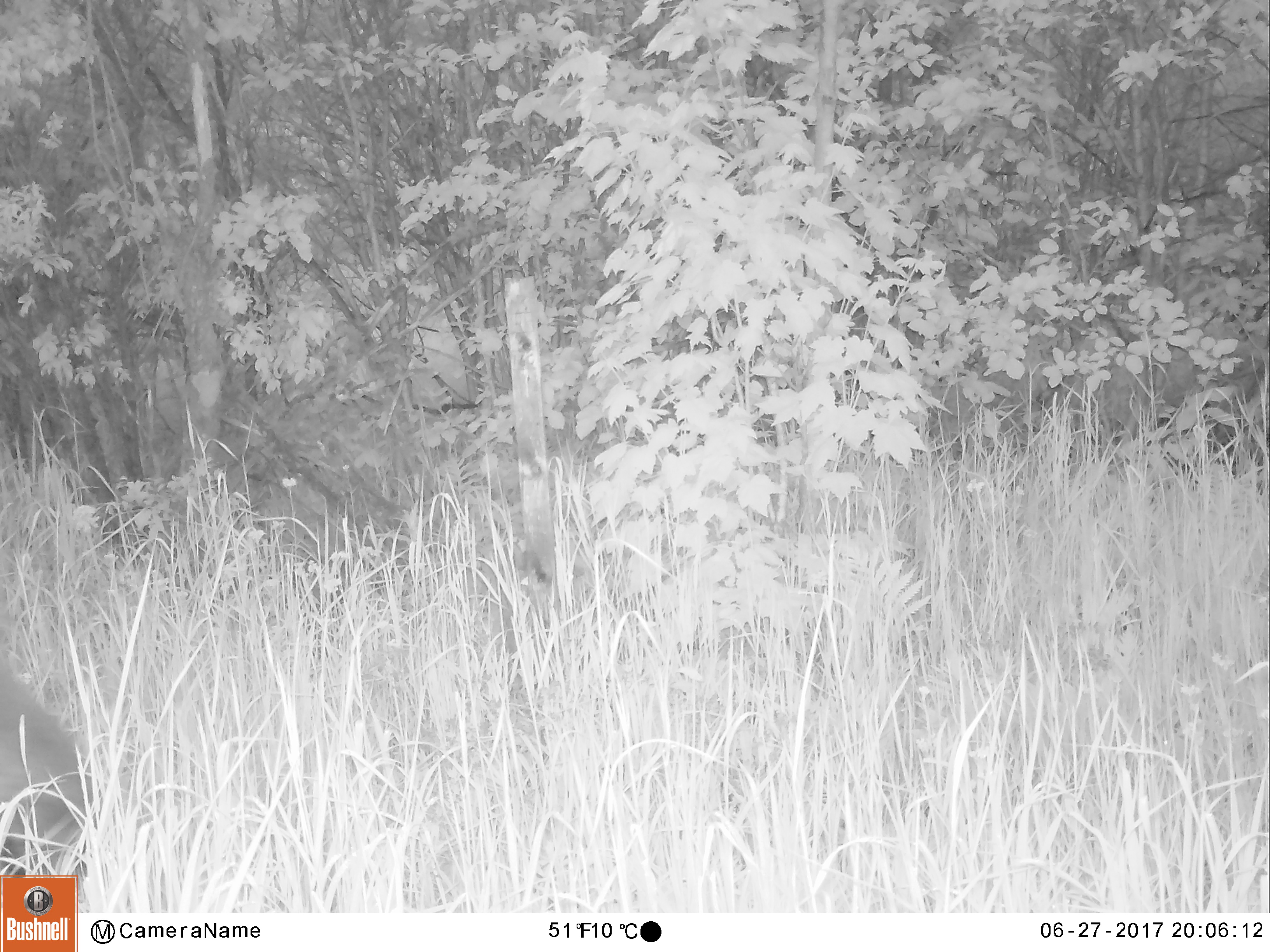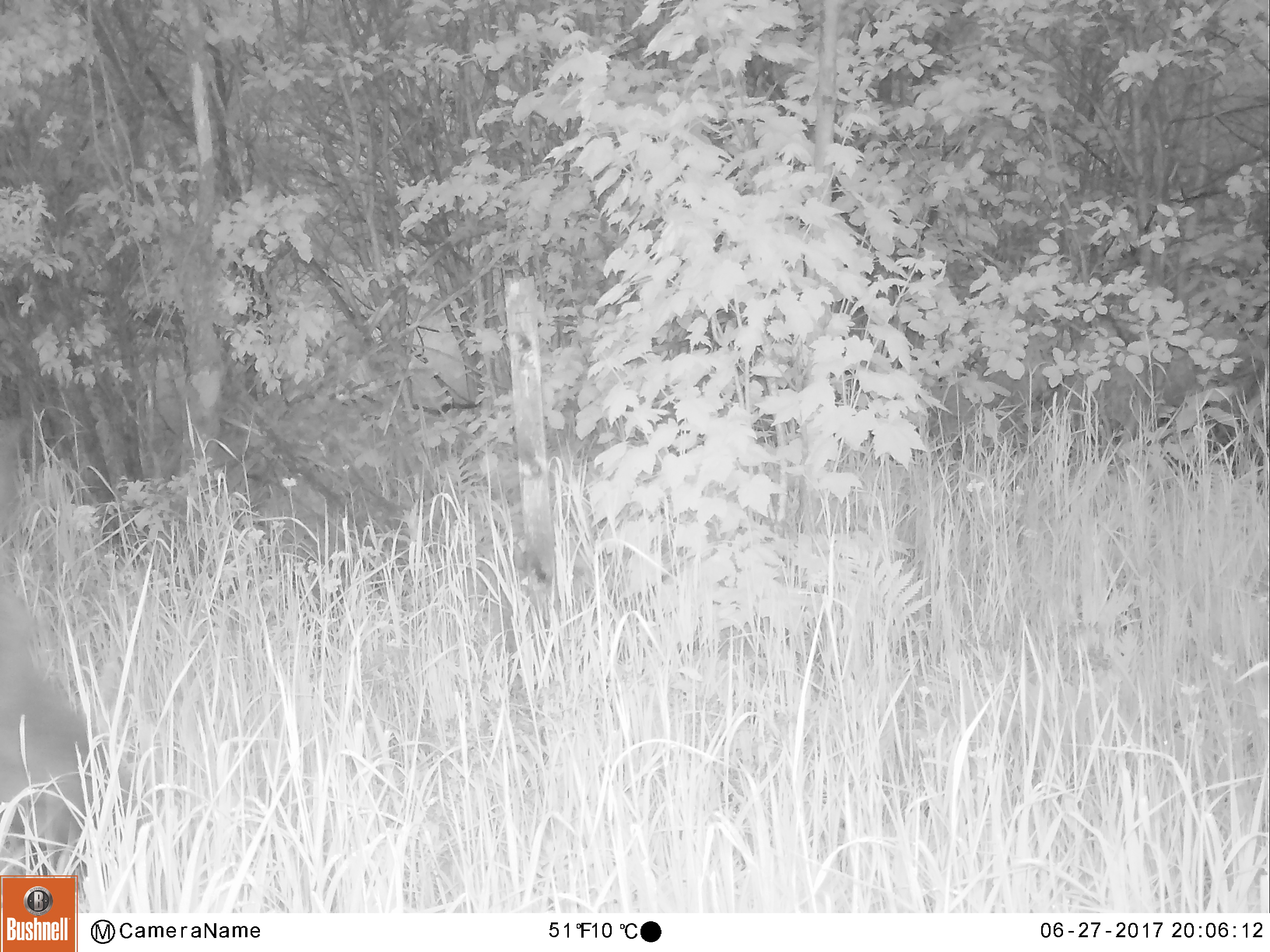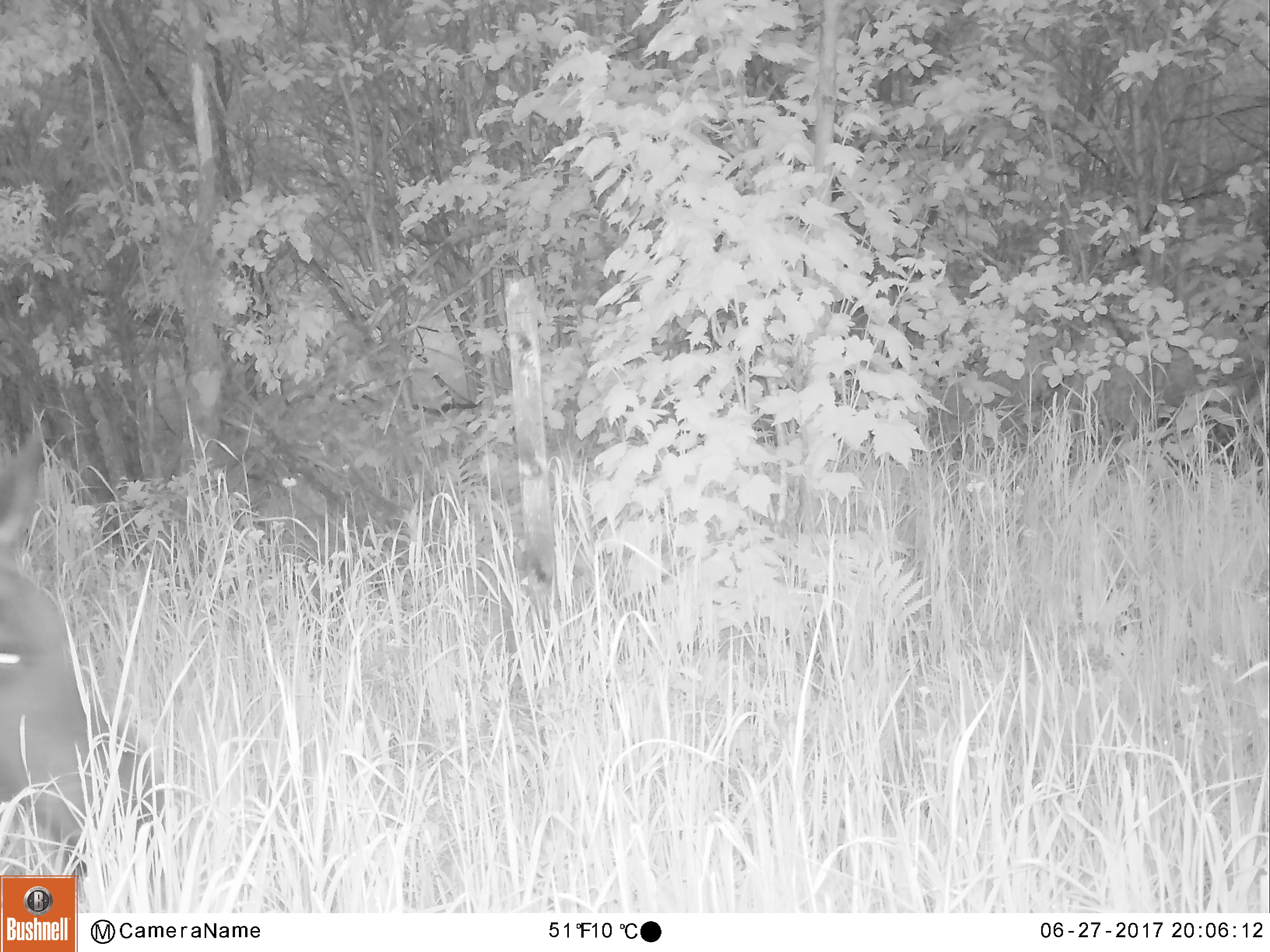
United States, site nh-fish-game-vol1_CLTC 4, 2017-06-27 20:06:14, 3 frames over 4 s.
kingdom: Animalia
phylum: Chordata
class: Mammalia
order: Artiodactyla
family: Cervidae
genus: Alces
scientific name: Alces alces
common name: moose